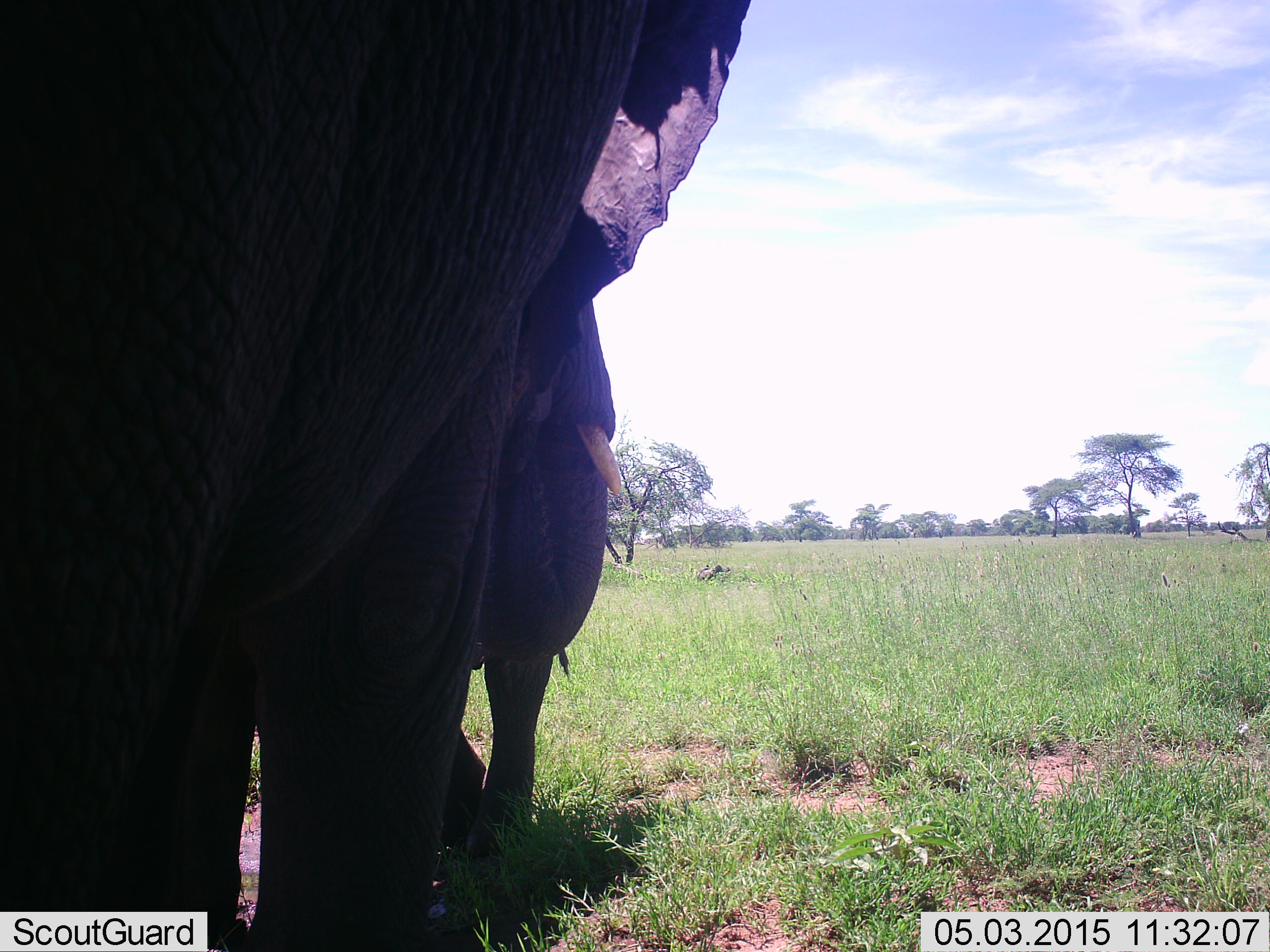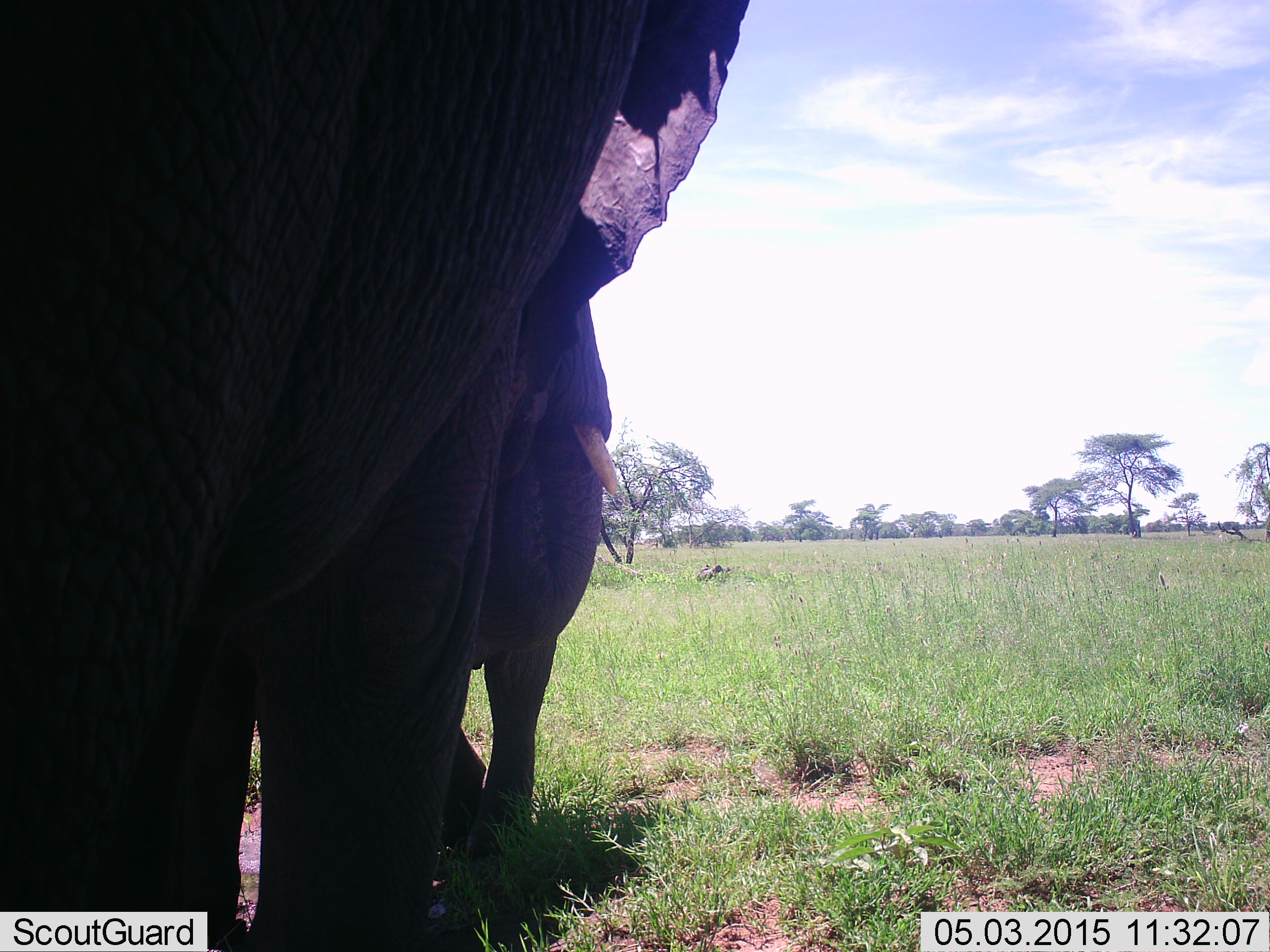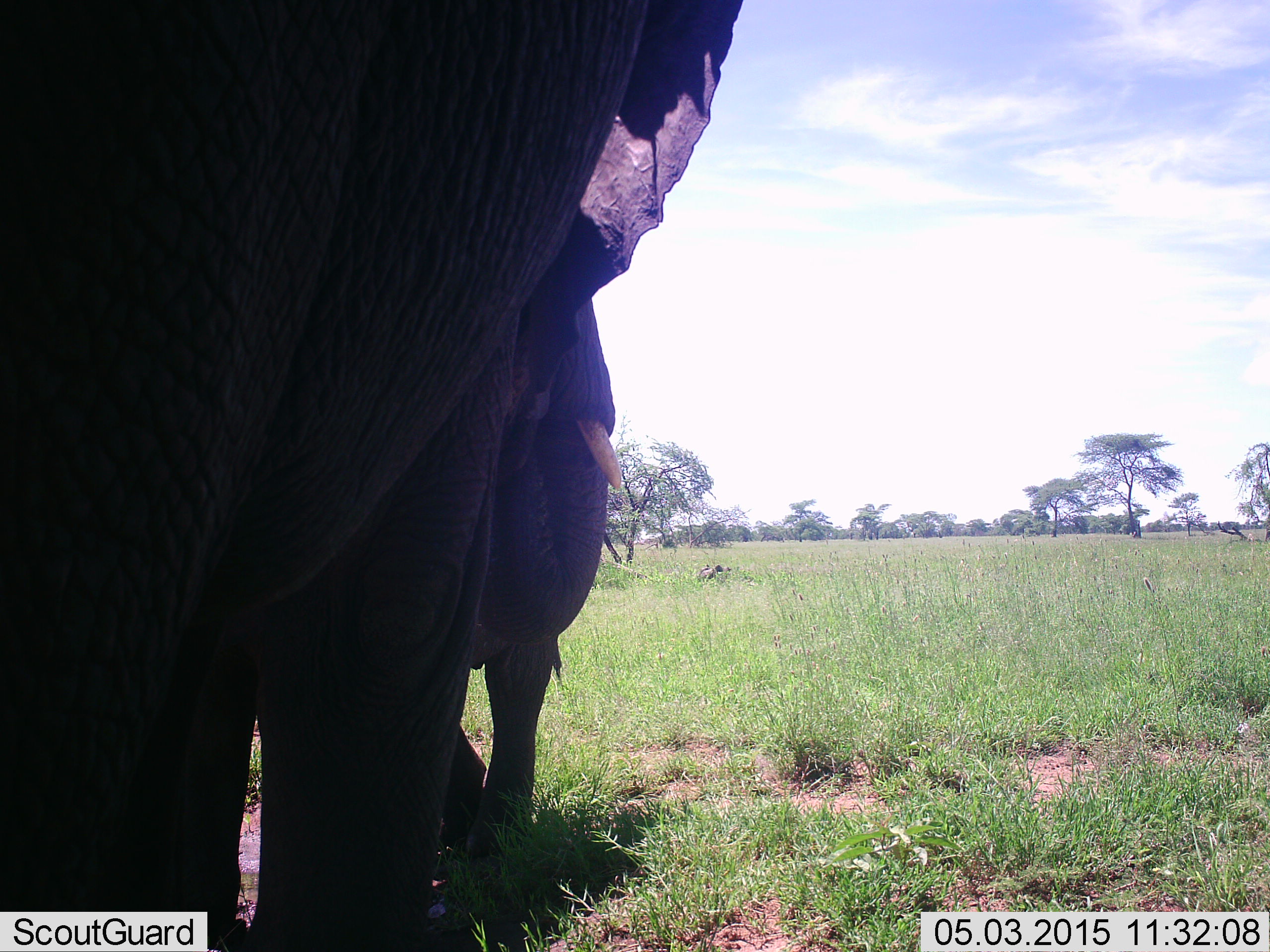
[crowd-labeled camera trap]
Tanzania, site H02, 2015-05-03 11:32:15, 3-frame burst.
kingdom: Animalia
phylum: Chordata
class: Mammalia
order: Proboscidea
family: Elephantidae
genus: Loxodonta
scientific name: Loxodonta africana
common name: african bush elephant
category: elephant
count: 2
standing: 100%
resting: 0%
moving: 10%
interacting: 0%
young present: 20%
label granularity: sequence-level